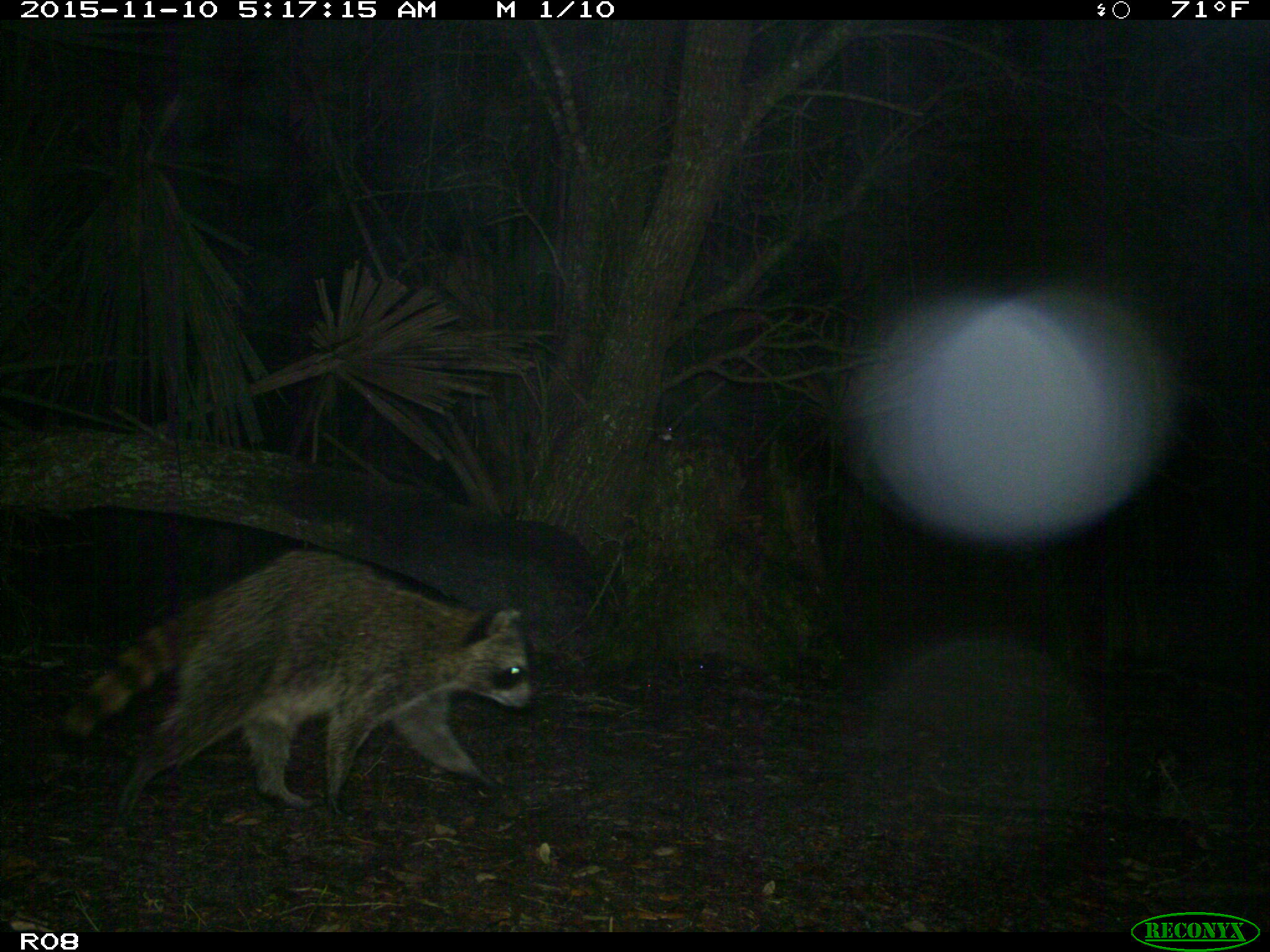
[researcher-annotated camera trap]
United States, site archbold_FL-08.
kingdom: Animalia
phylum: Chordata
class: Mammalia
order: Carnivora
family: Procyonidae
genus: Procyon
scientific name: Procyon lotor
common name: common raccoon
Procyon lotor (common raccoon).